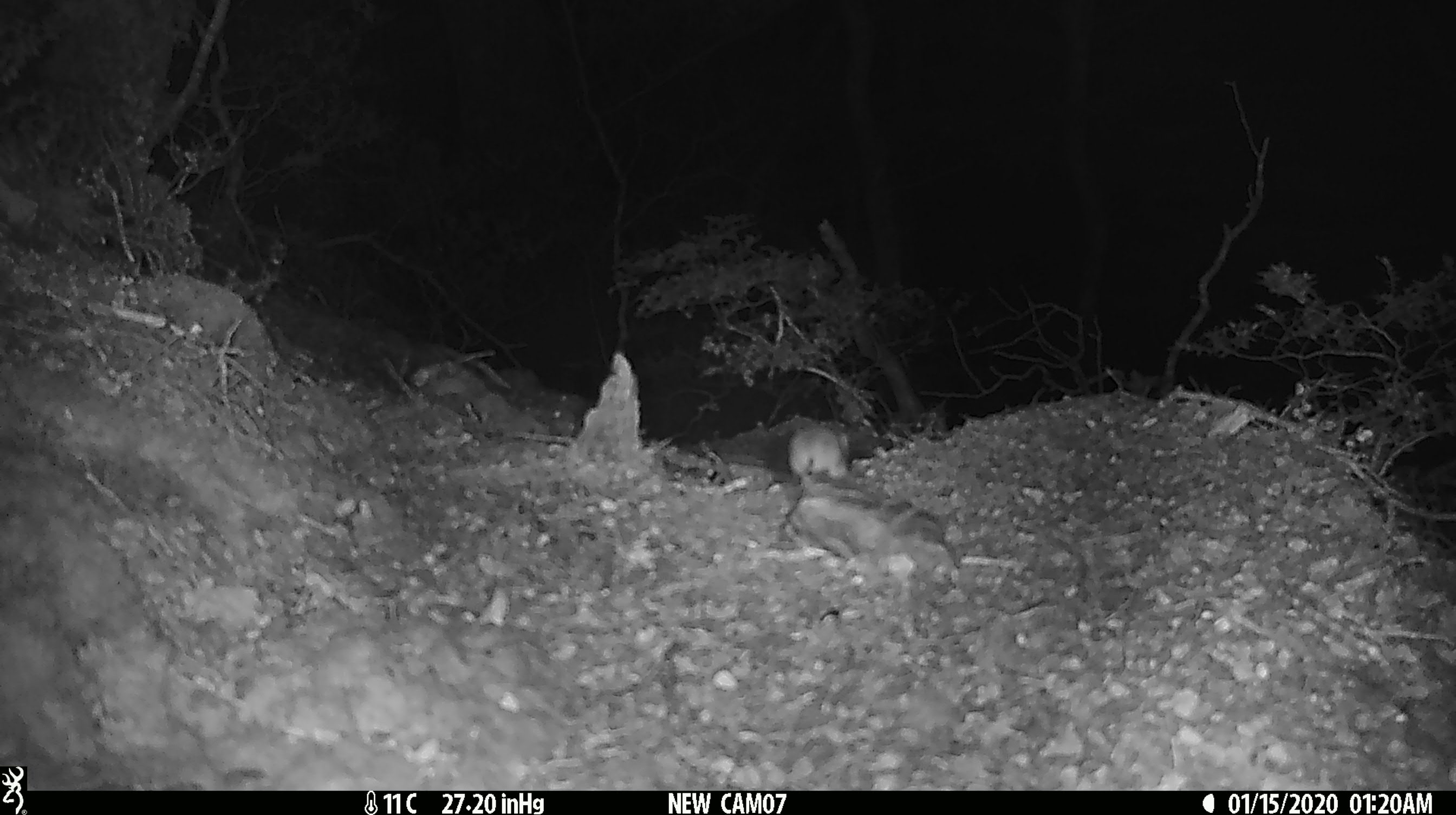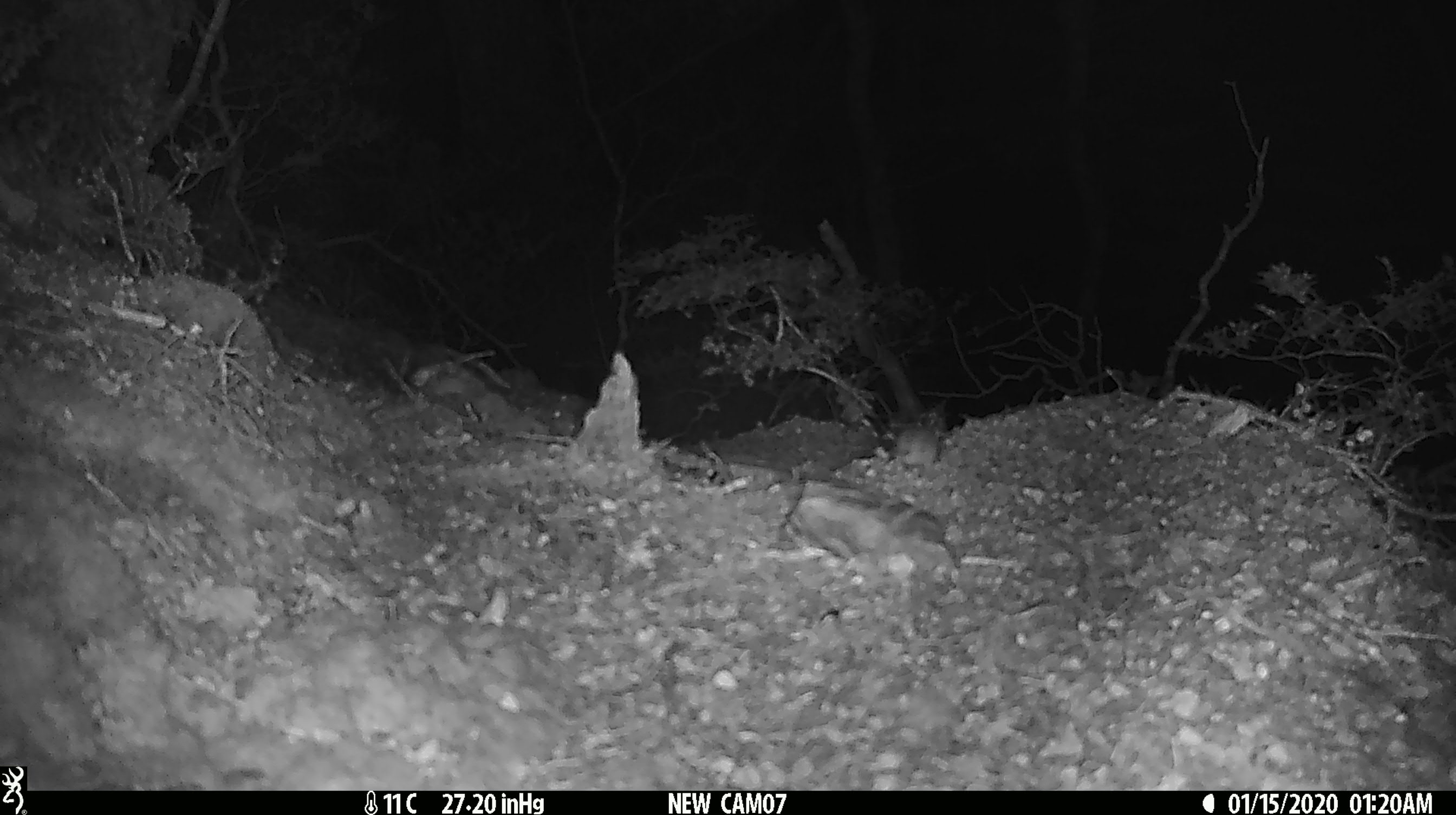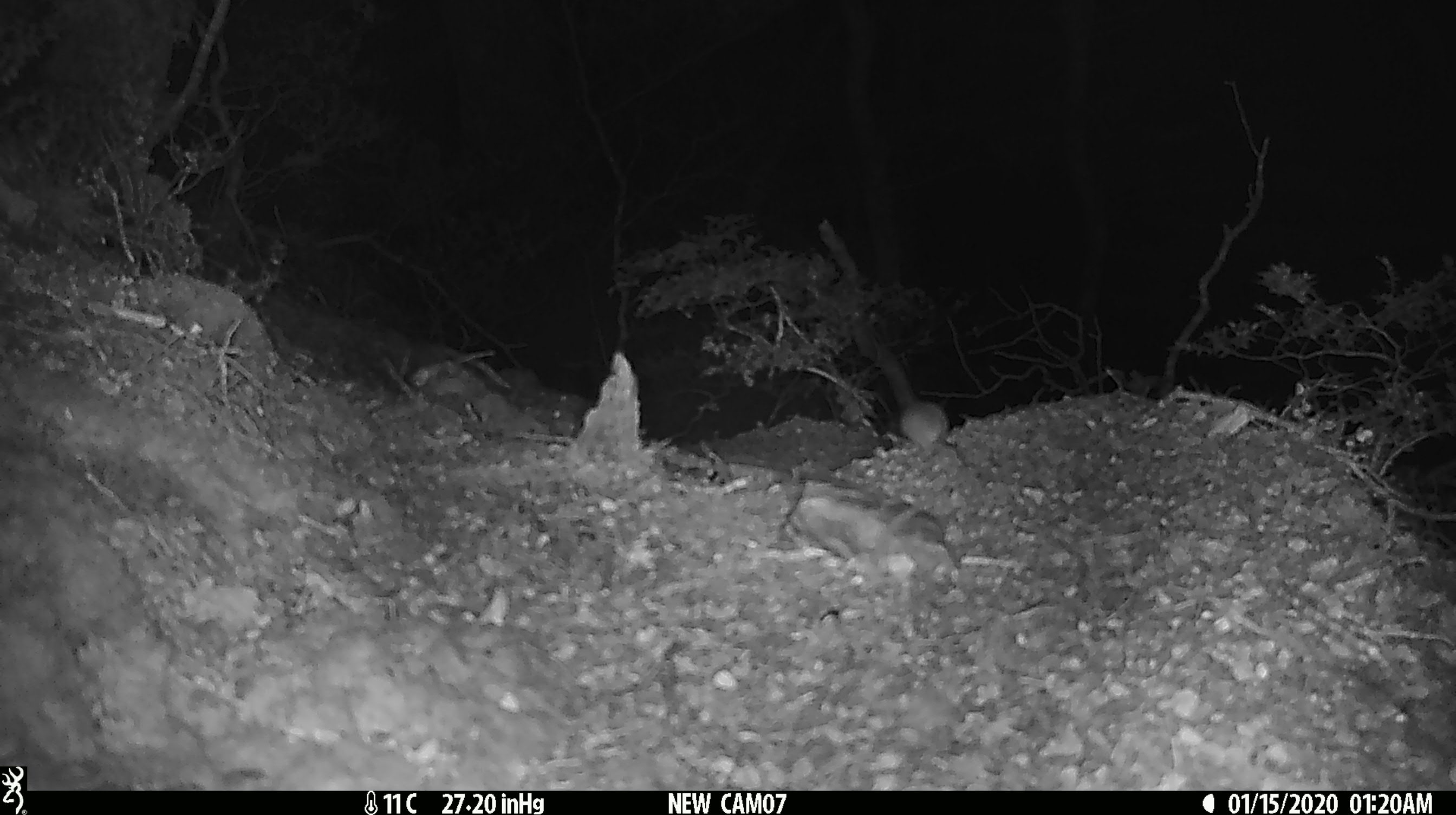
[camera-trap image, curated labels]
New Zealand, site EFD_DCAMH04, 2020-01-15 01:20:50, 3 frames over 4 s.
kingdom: Animalia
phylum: Chordata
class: Mammalia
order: Rodentia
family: Muridae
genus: Rattus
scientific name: Rattus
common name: rat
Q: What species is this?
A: Rat (Rattus).